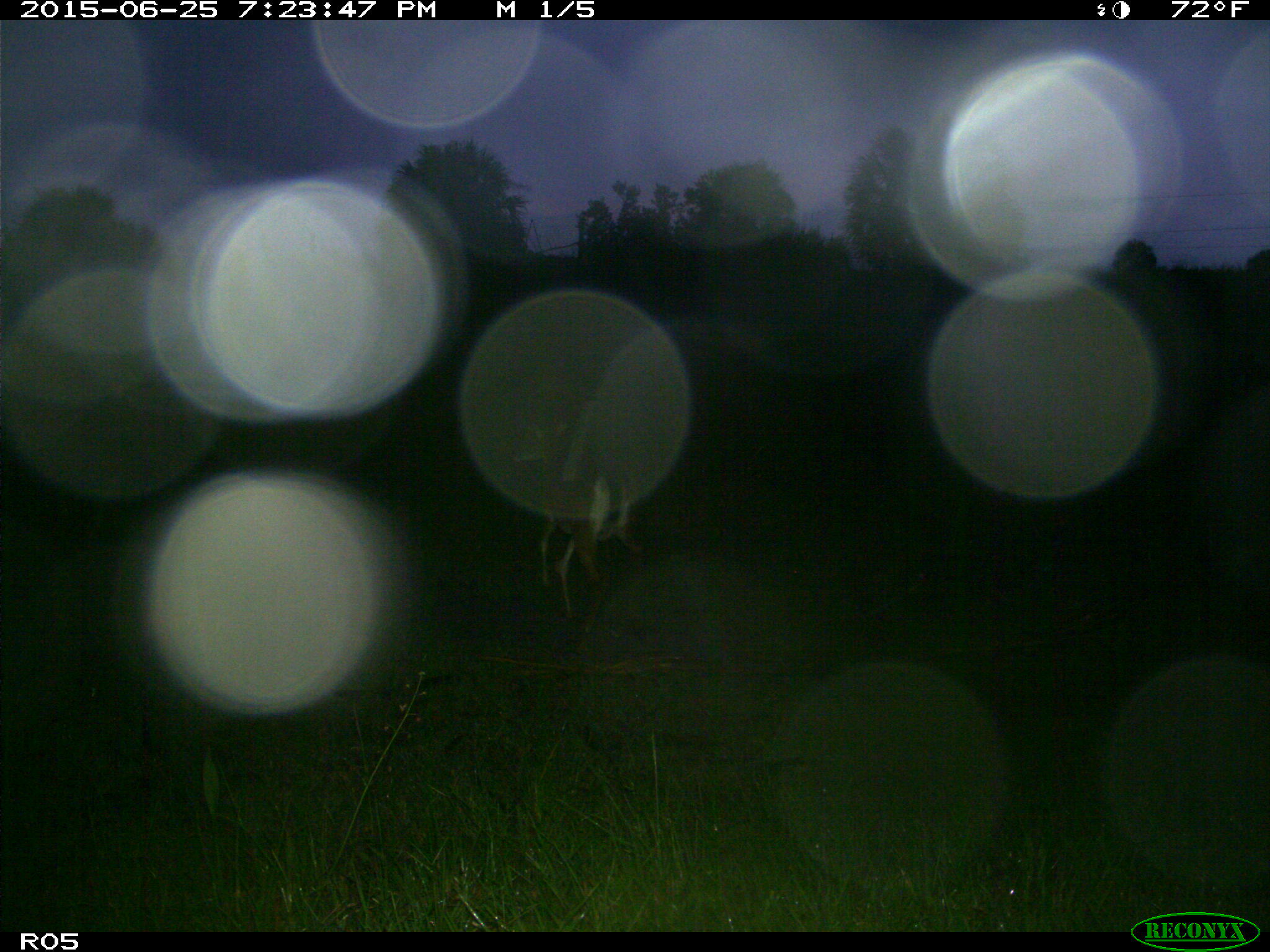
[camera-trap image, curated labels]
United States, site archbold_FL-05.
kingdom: Animalia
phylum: Chordata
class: Mammalia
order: Artiodactyla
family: Cervidae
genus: Odocoileus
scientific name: Odocoileus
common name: deer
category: unidentified deer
Unidentified deer (deer) (Odocoileus).